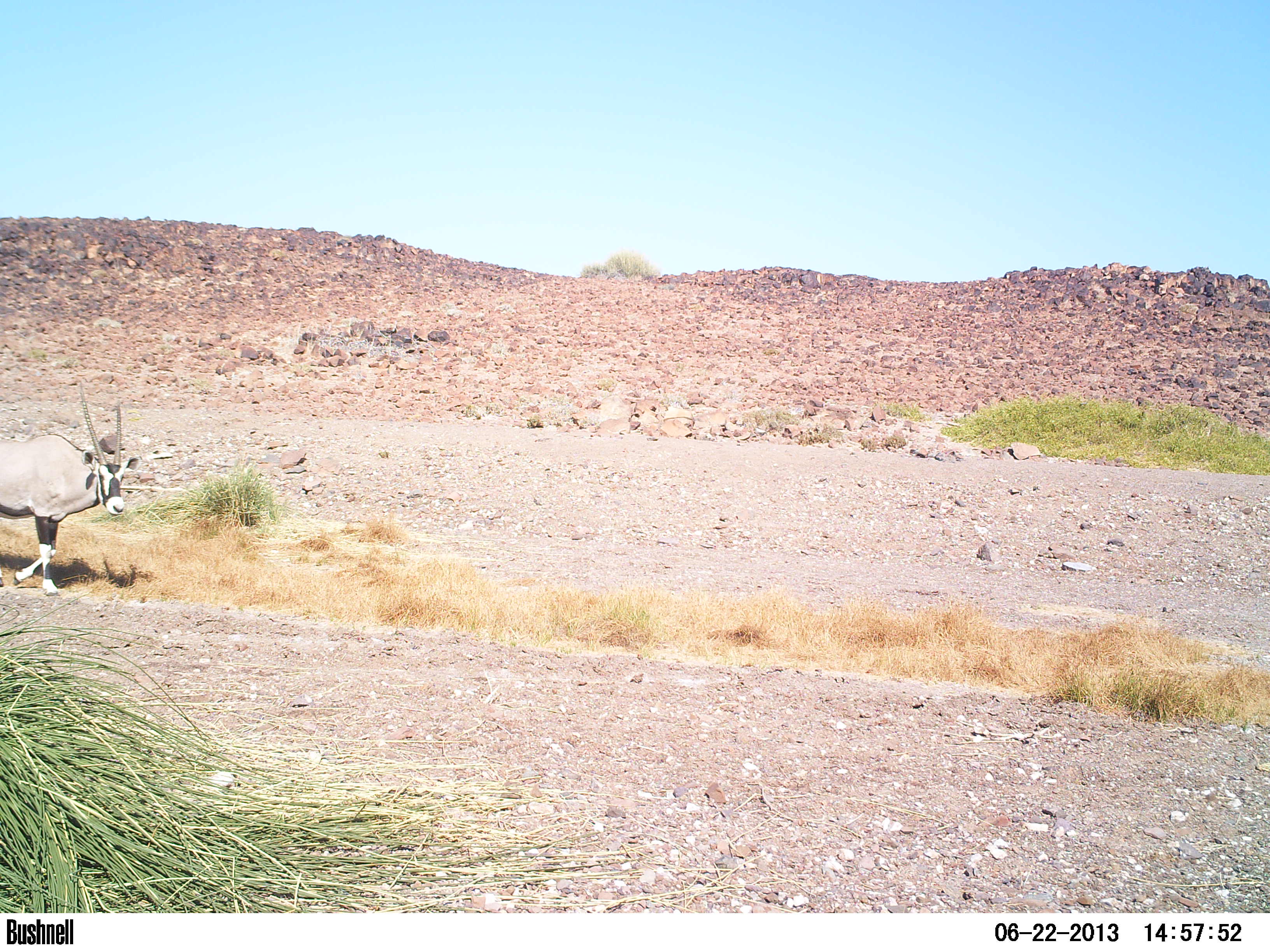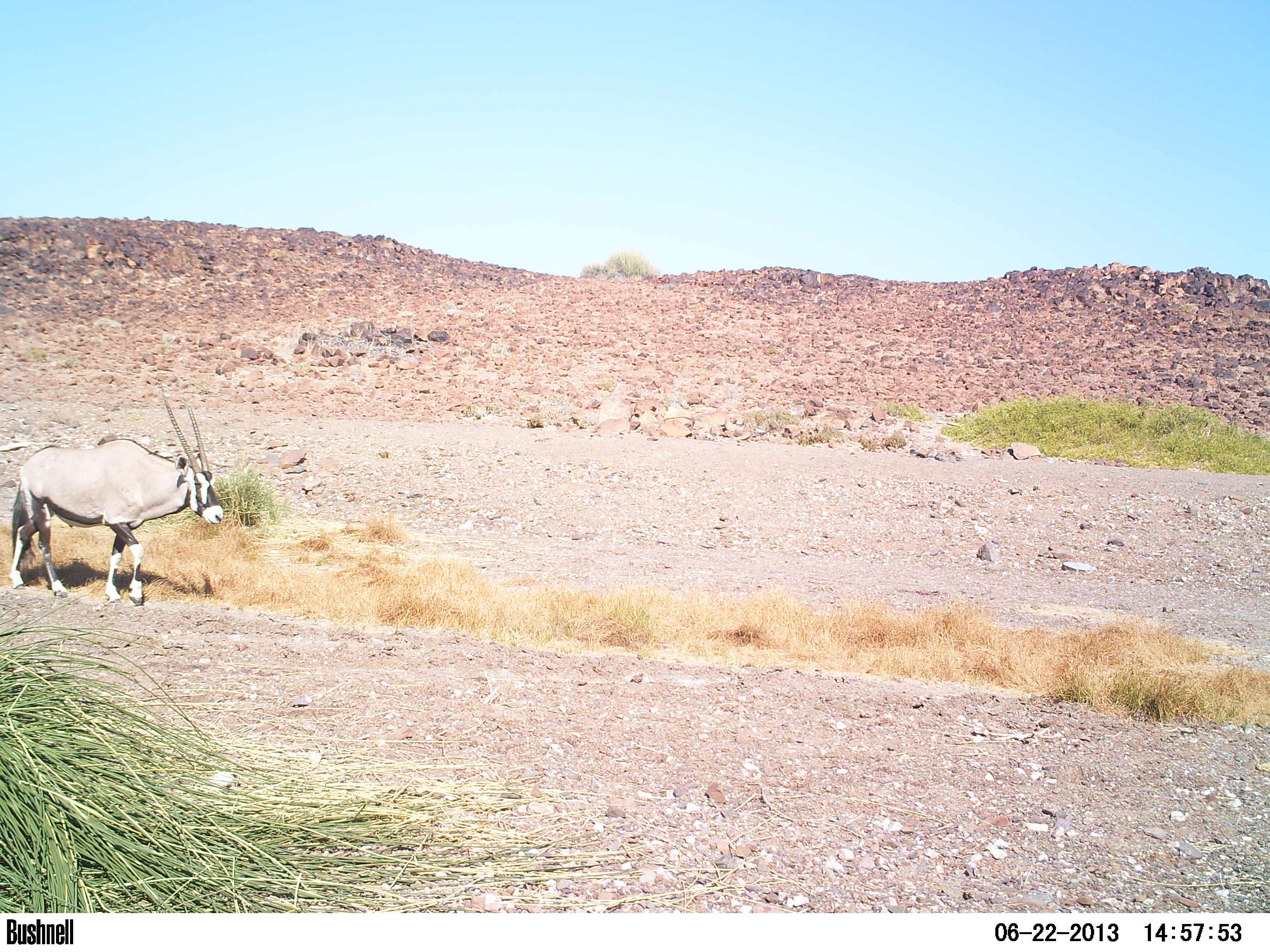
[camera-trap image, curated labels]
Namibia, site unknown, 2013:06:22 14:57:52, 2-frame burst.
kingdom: Animalia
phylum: Chordata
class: Mammalia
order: Artiodactyla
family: Bovidae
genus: Oryx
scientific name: Oryx gazella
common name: gemsbok